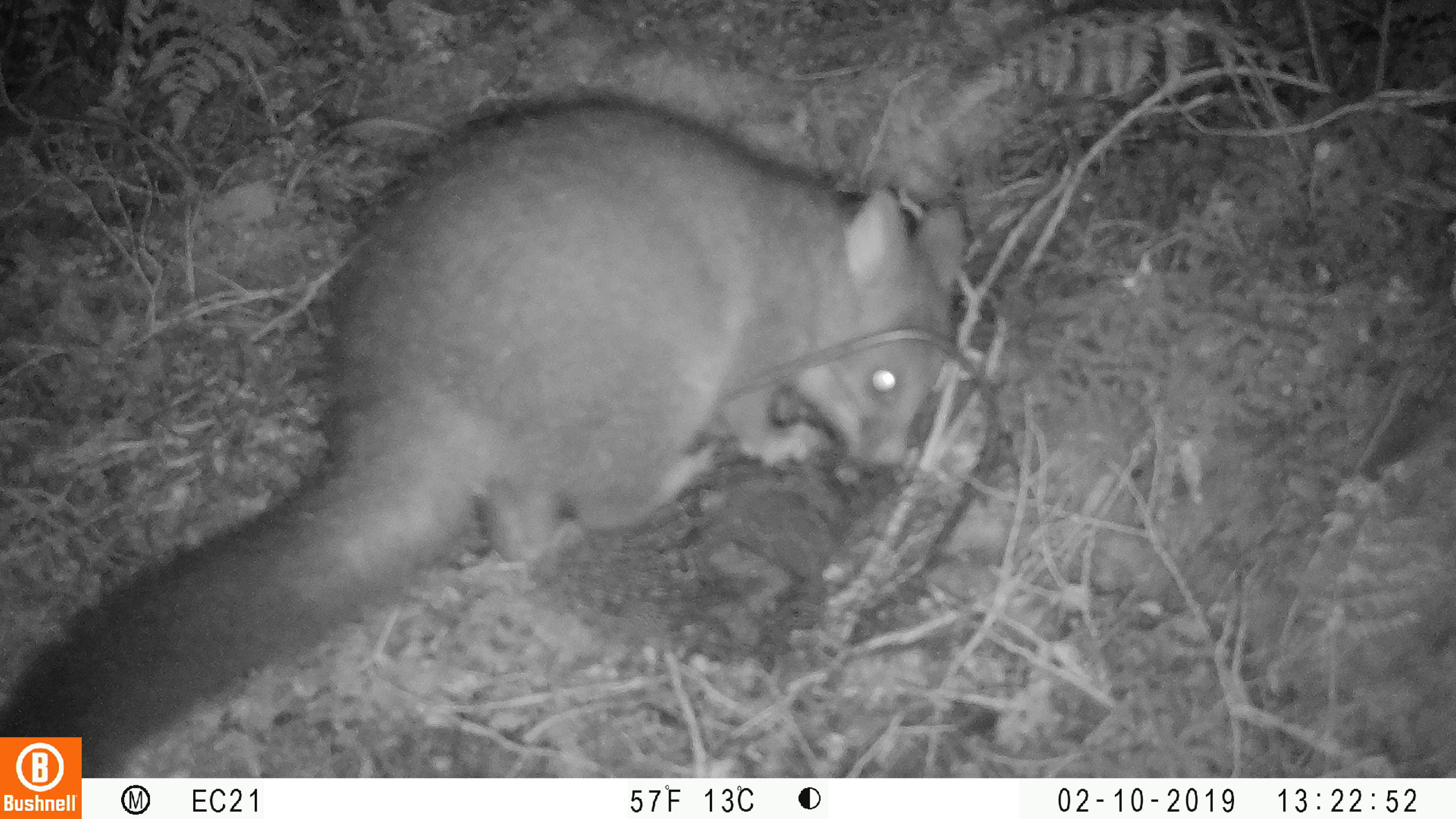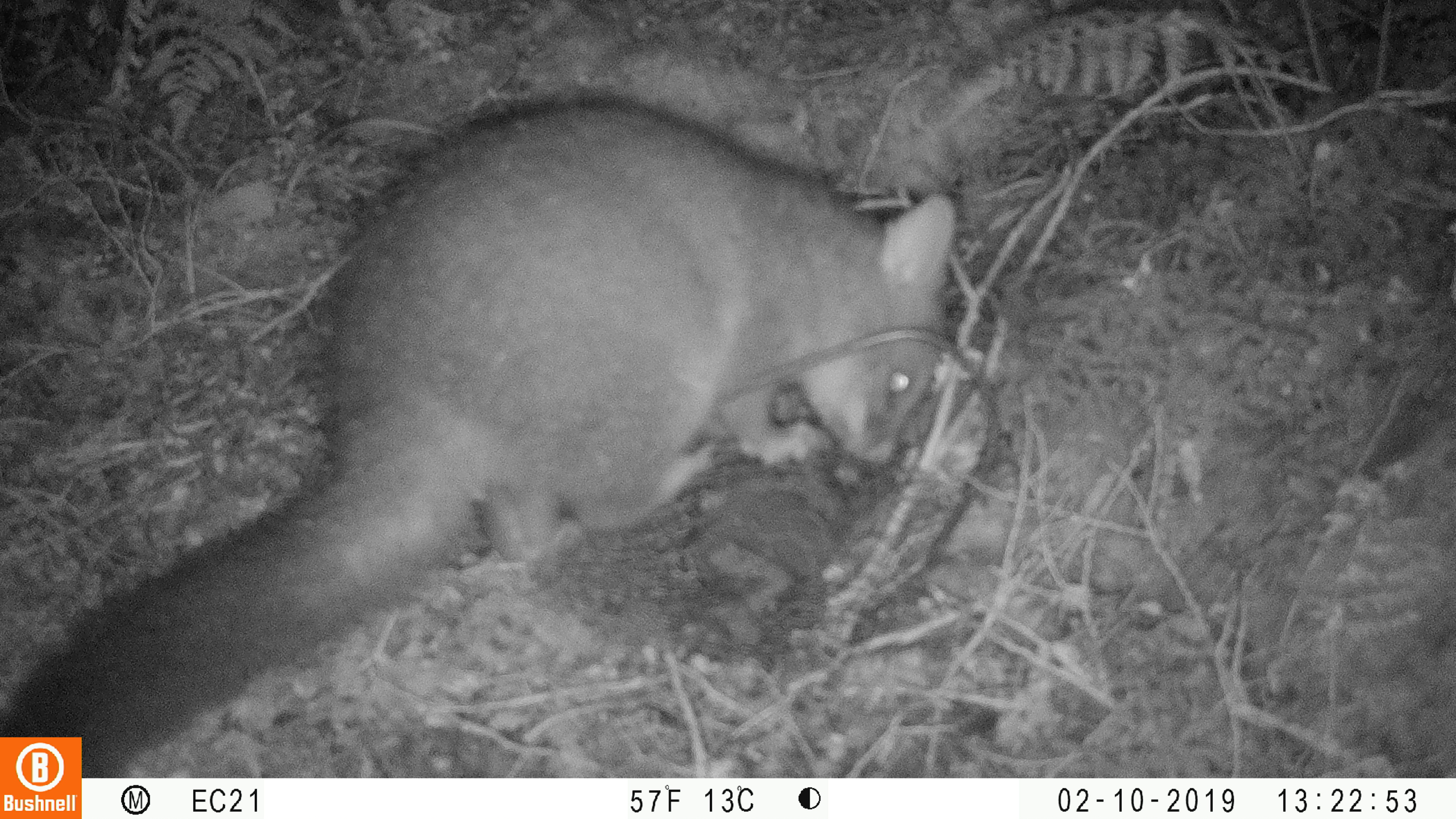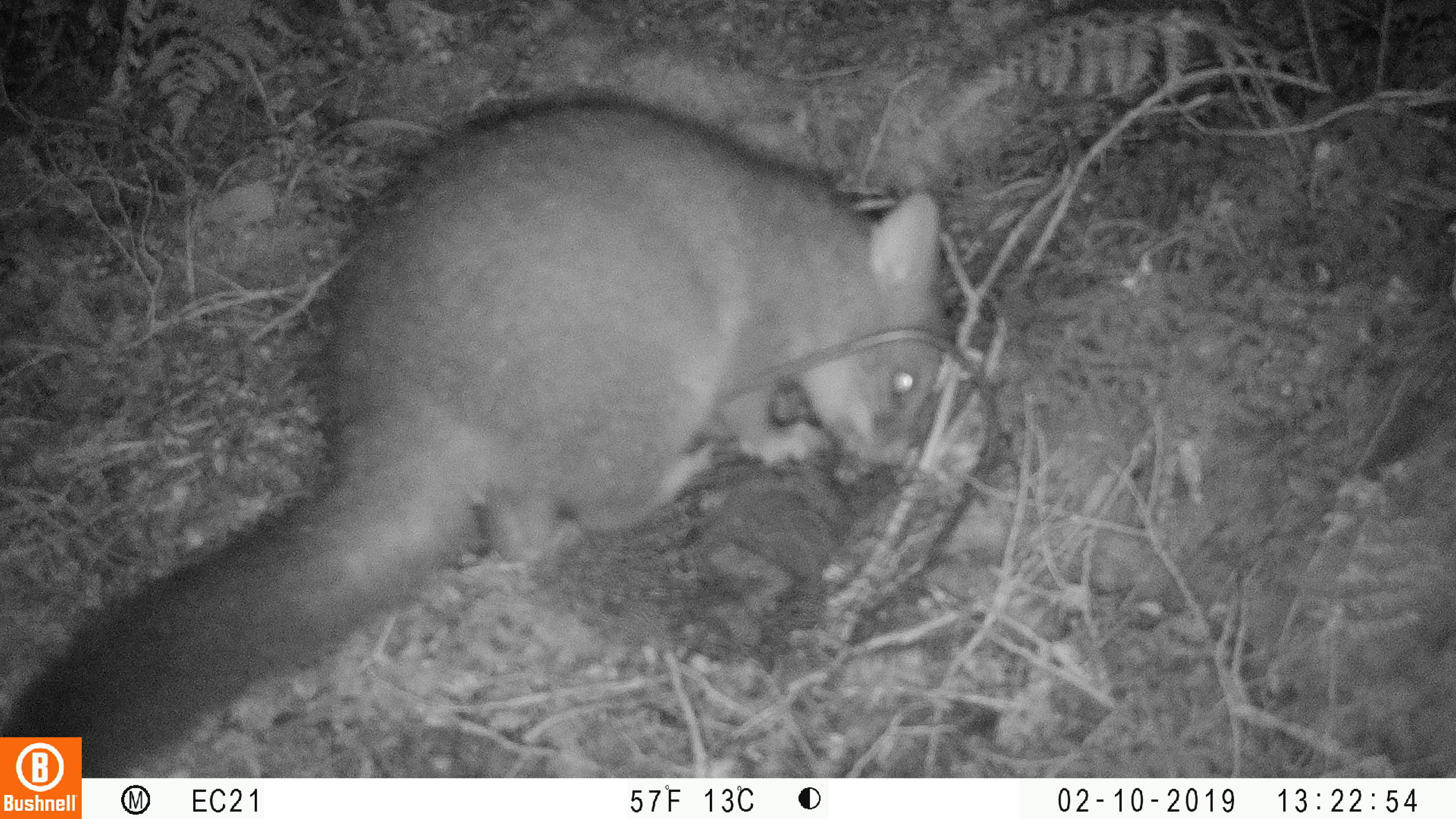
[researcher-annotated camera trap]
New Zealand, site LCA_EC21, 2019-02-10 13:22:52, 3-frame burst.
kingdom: Animalia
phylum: Chordata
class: Mammalia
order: Diprotodontia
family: Phalangeridae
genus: Trichosurus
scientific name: Trichosurus vulpecula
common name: common brushtail possum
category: possum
Possum (common brushtail possum) (Trichosurus vulpecula).